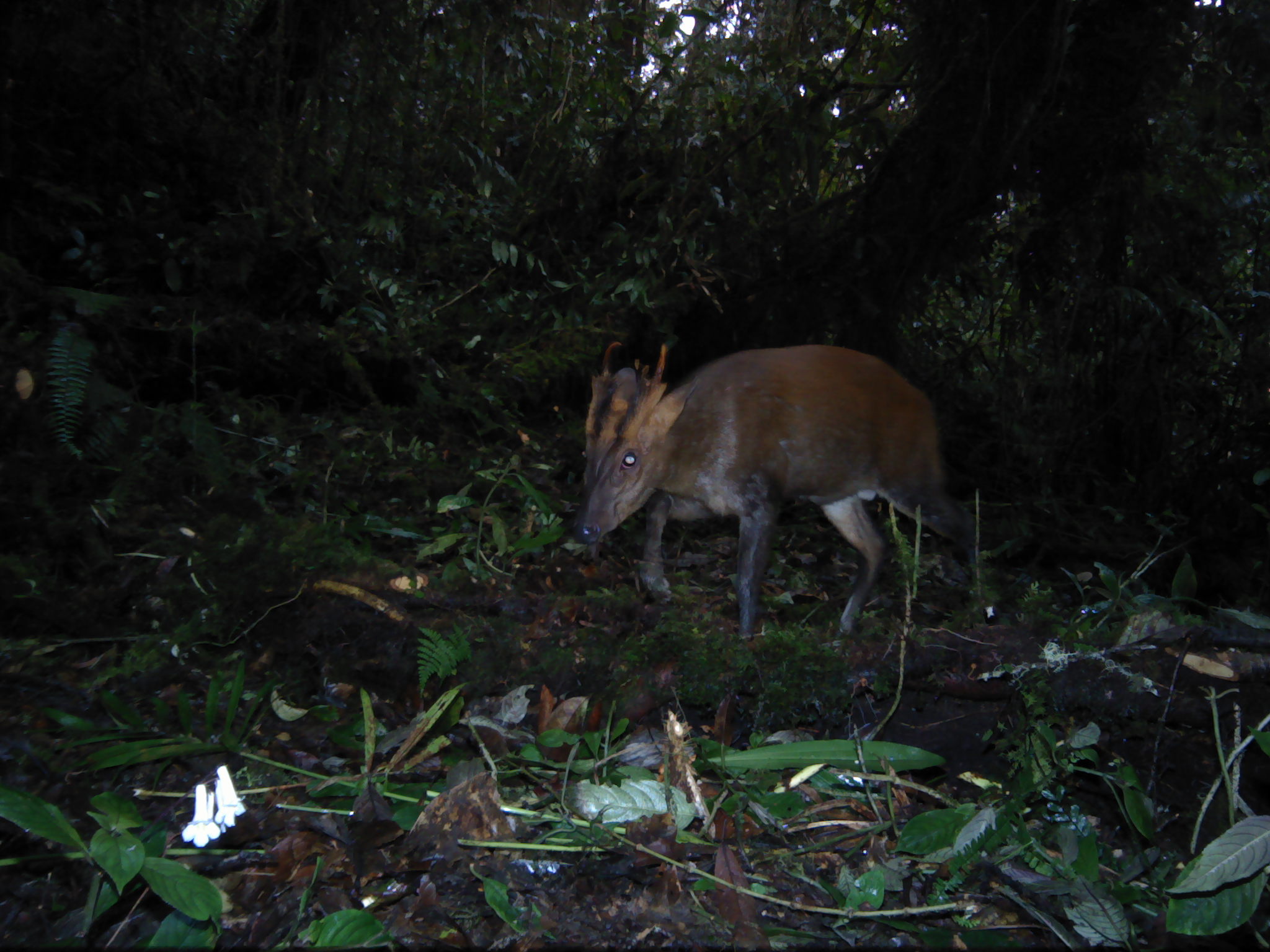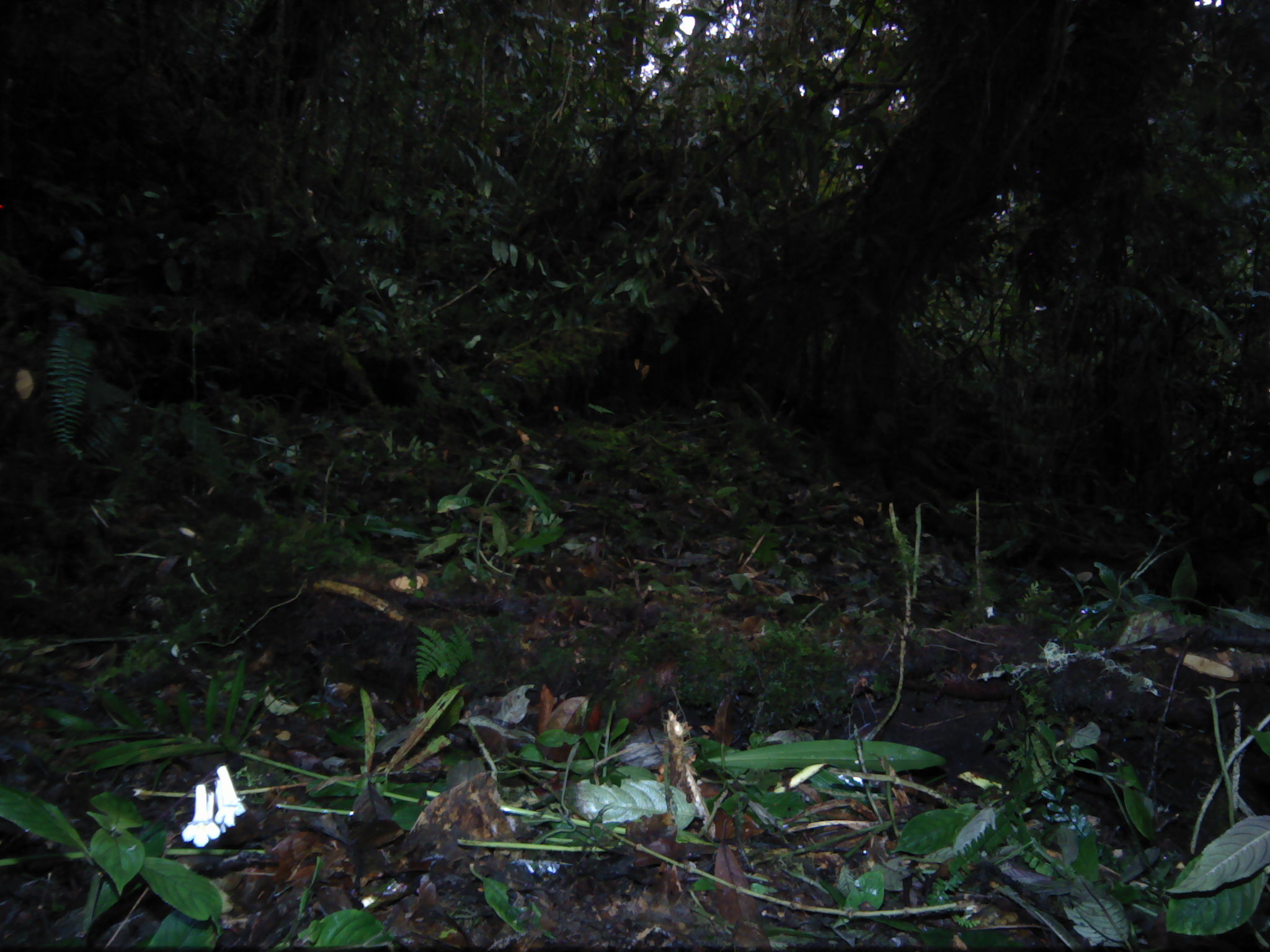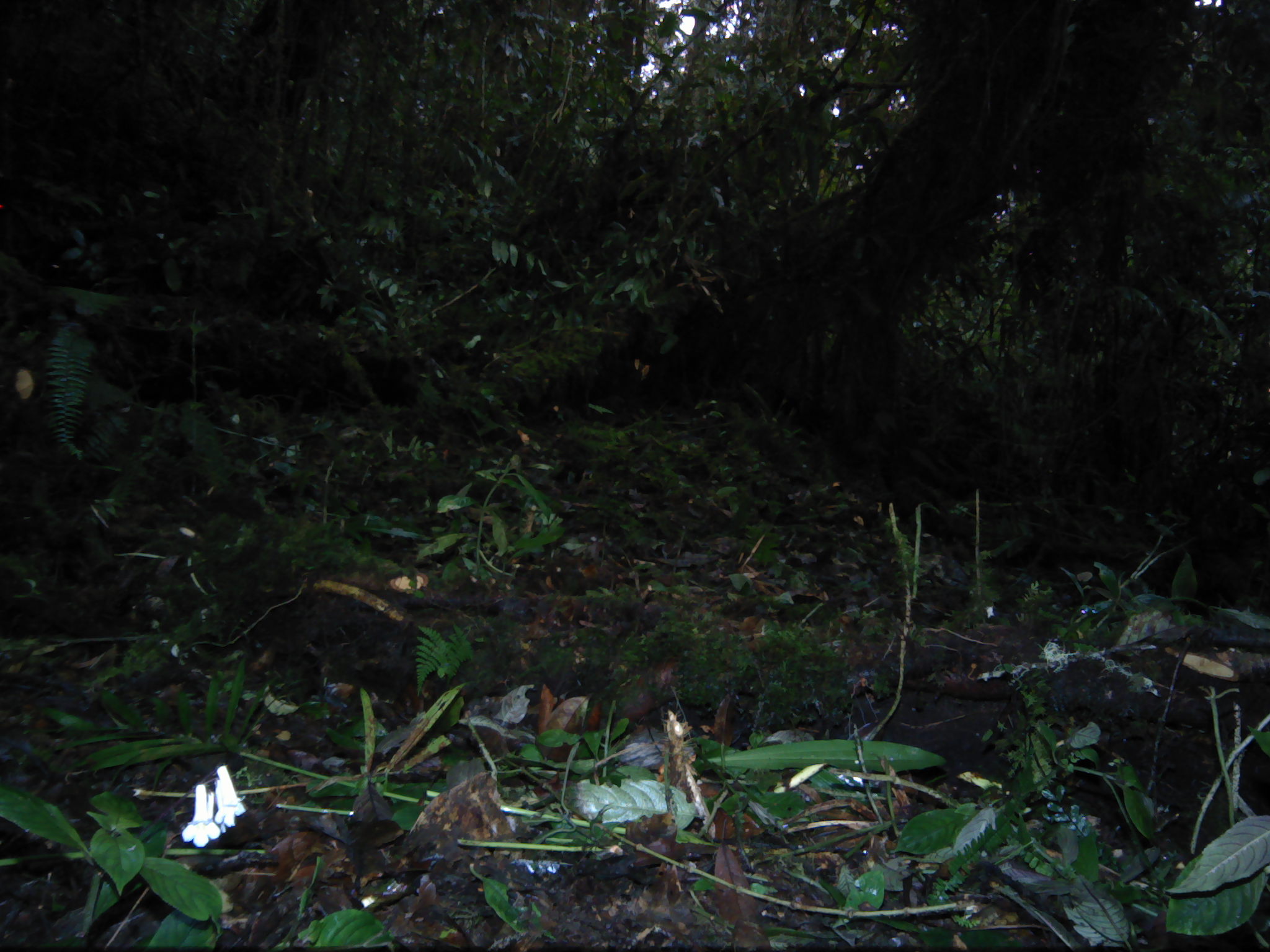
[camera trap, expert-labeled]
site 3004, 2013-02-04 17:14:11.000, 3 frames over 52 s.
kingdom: Animalia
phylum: Chordata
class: Mammalia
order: Artiodactyla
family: Cervidae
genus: Muntiacus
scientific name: Muntiacus muntjak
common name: southern red muntjac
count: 1